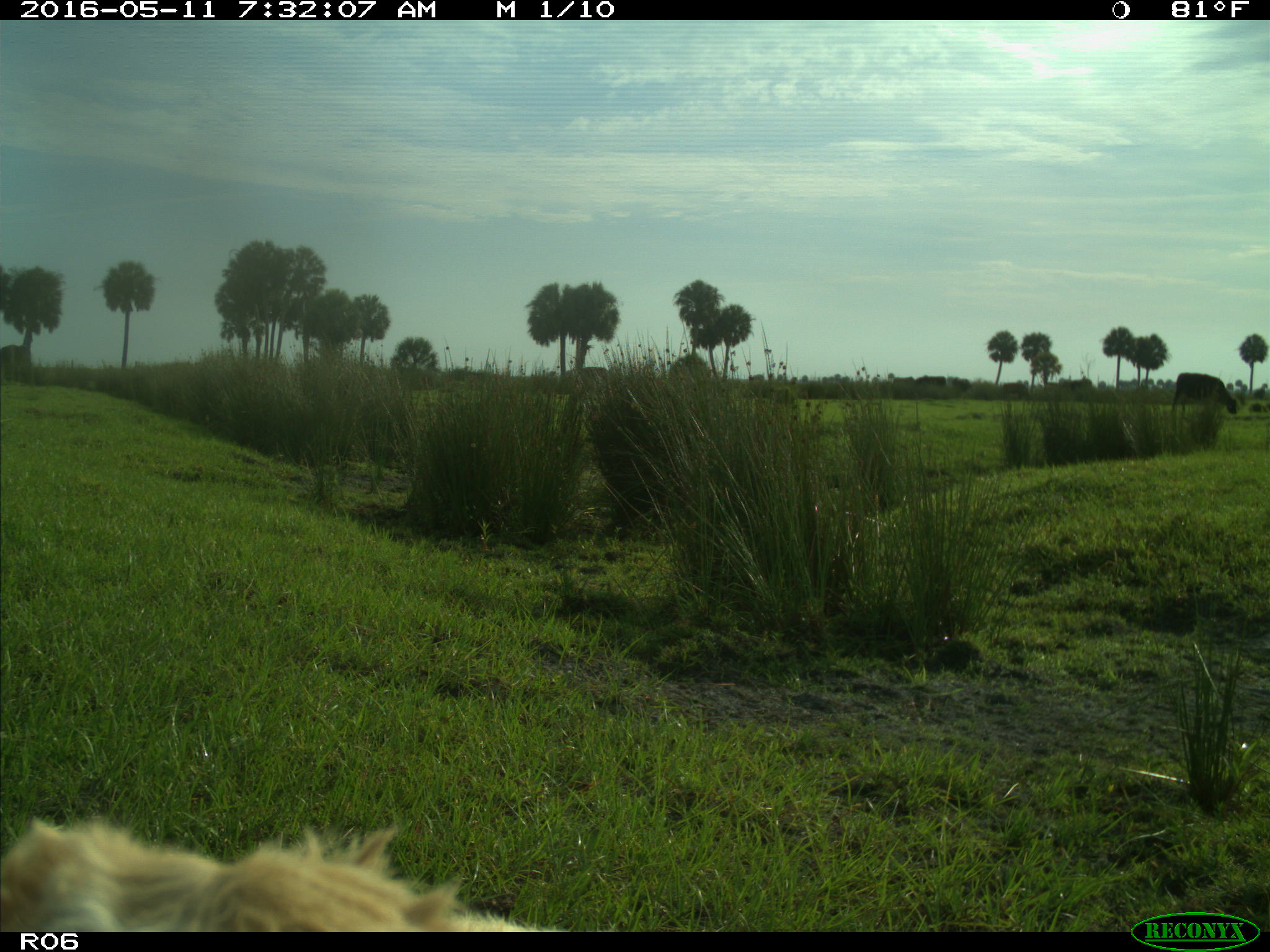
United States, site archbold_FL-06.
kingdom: Animalia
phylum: Chordata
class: Mammalia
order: Artiodactyla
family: Bovidae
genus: Bos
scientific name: Bos taurus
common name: domestic cow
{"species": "Bos taurus (domestic cow)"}